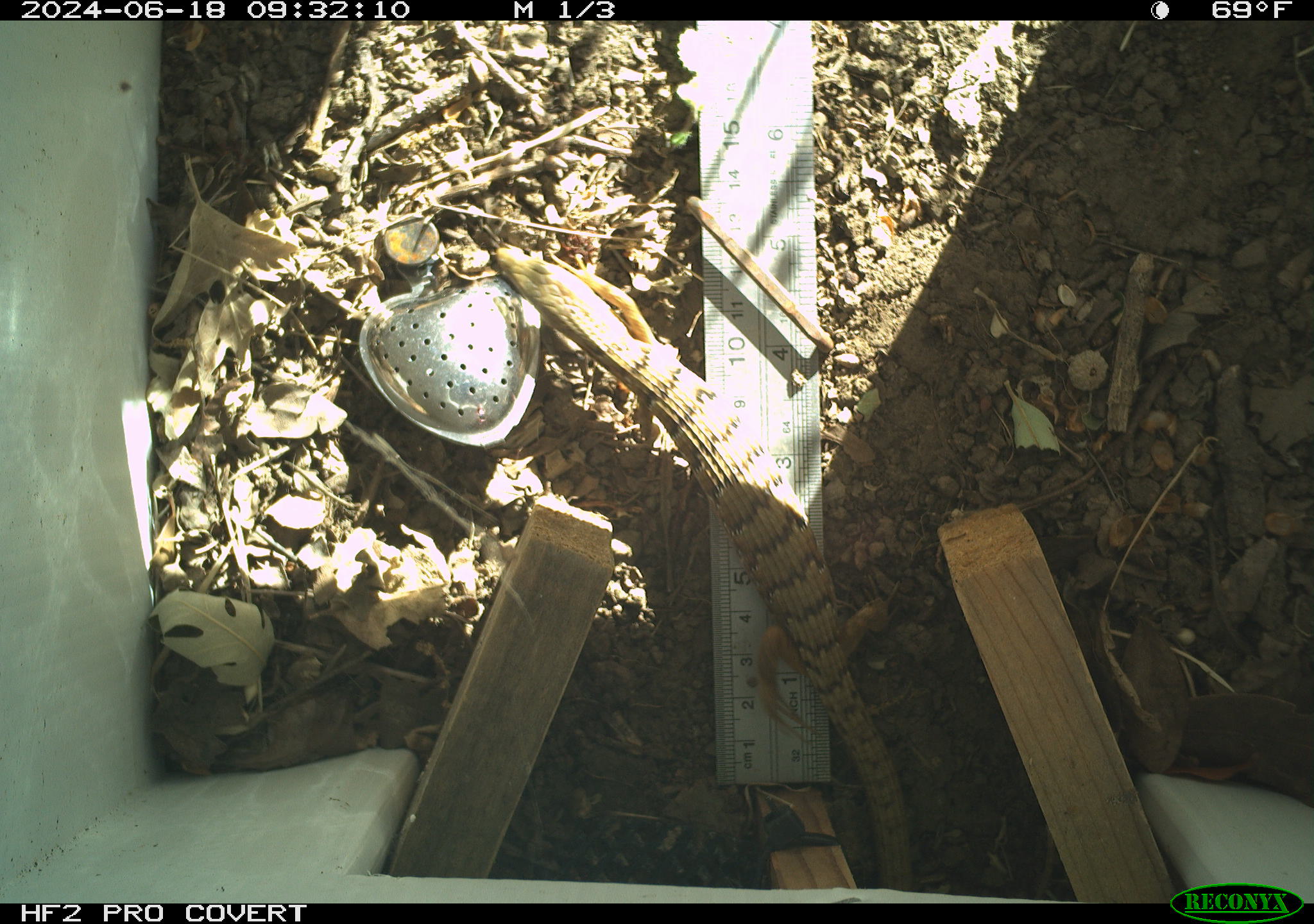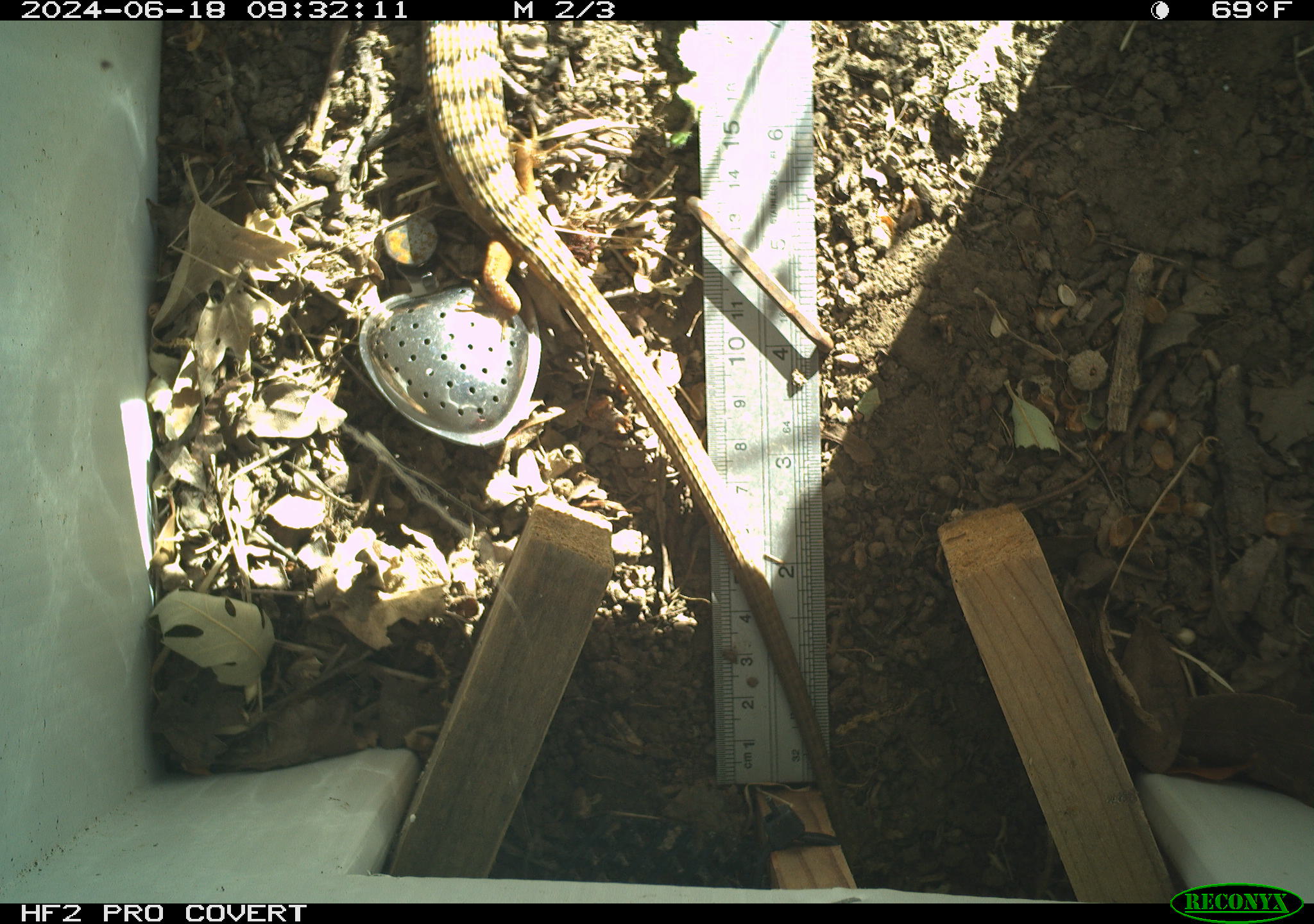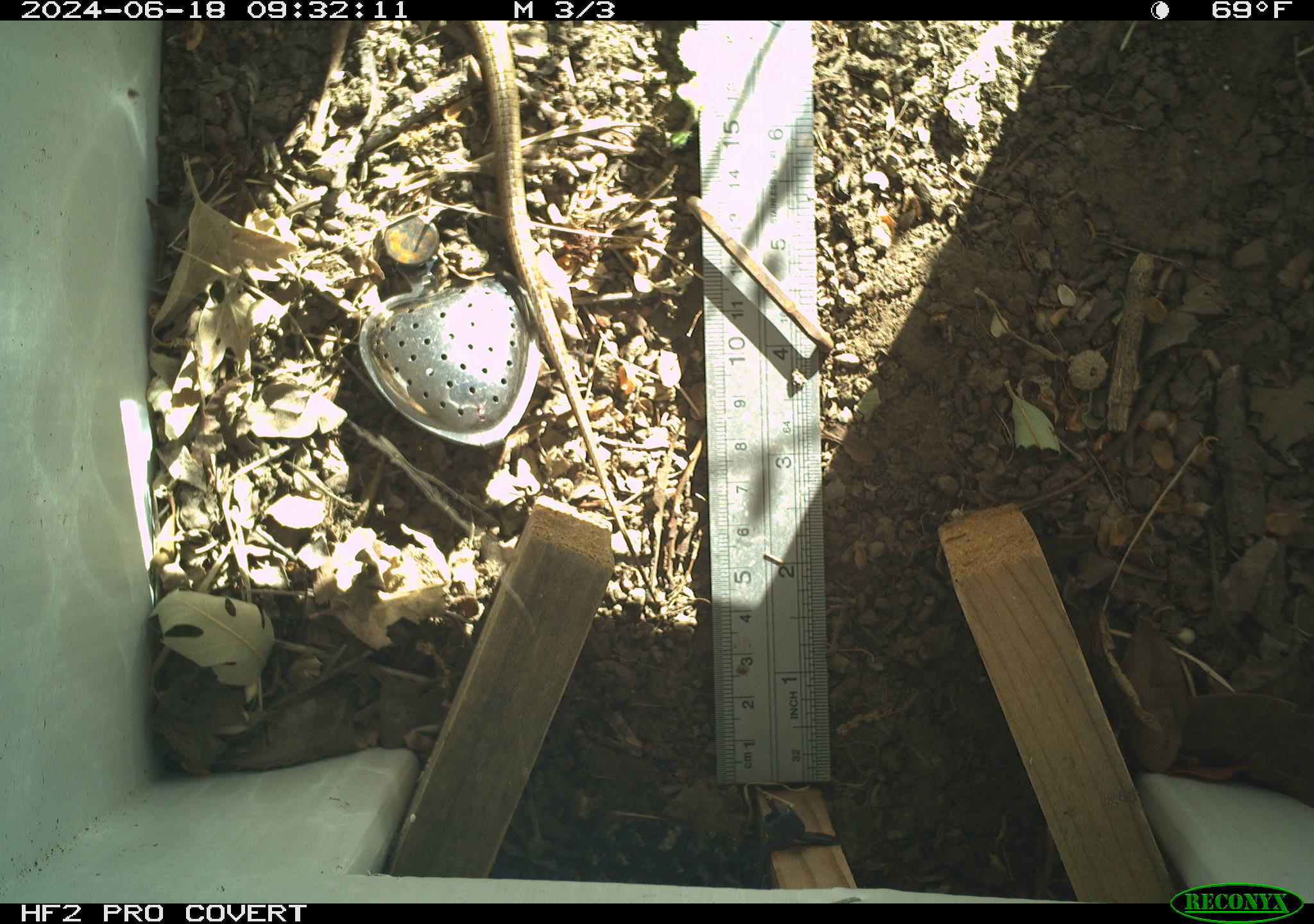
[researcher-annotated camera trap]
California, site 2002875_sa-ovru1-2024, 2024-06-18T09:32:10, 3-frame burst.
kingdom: Animalia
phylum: Chordata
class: Reptilia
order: Squamata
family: Anguidae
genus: Elgaria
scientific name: Elgaria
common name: alligator lizards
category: elgaria species